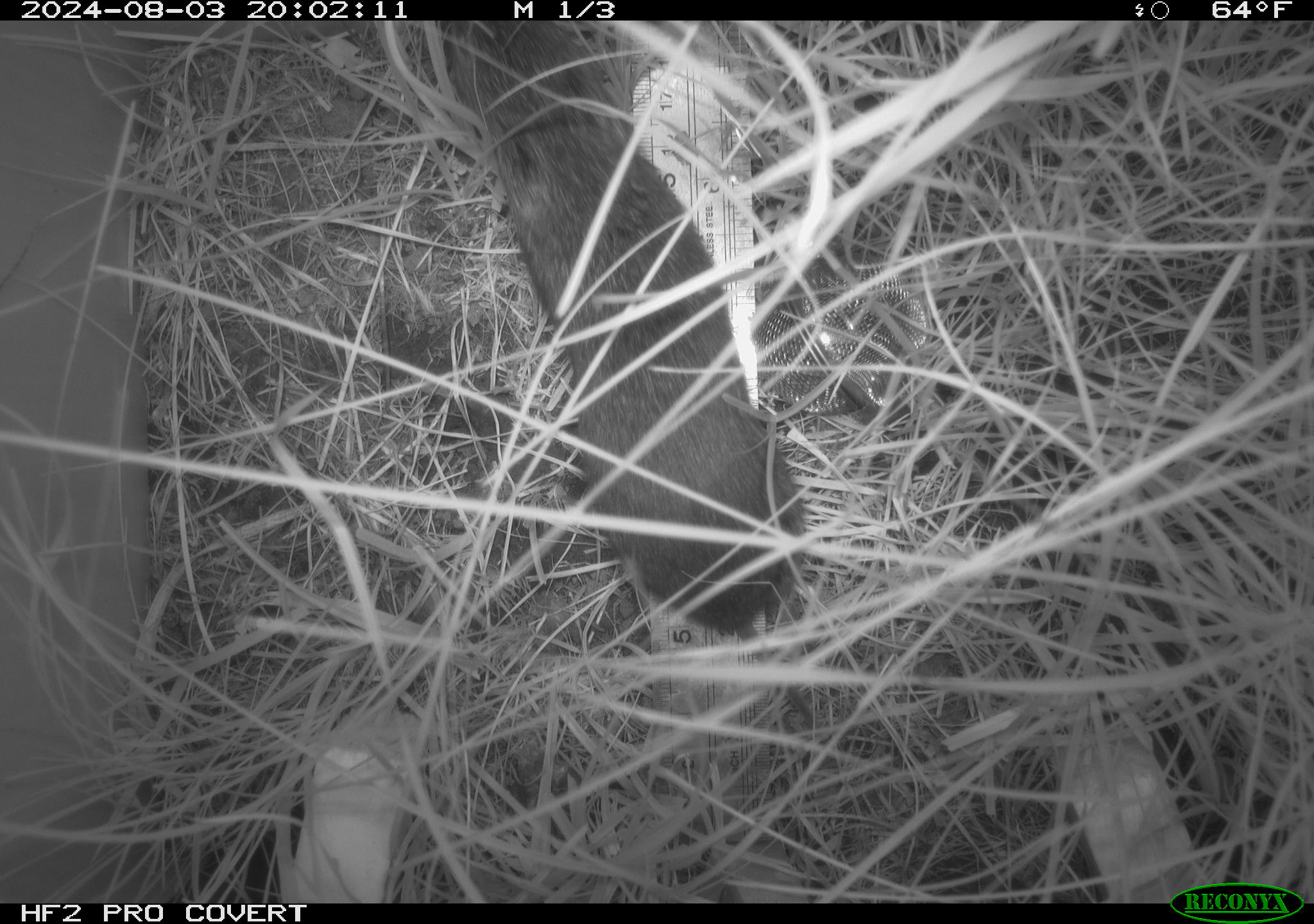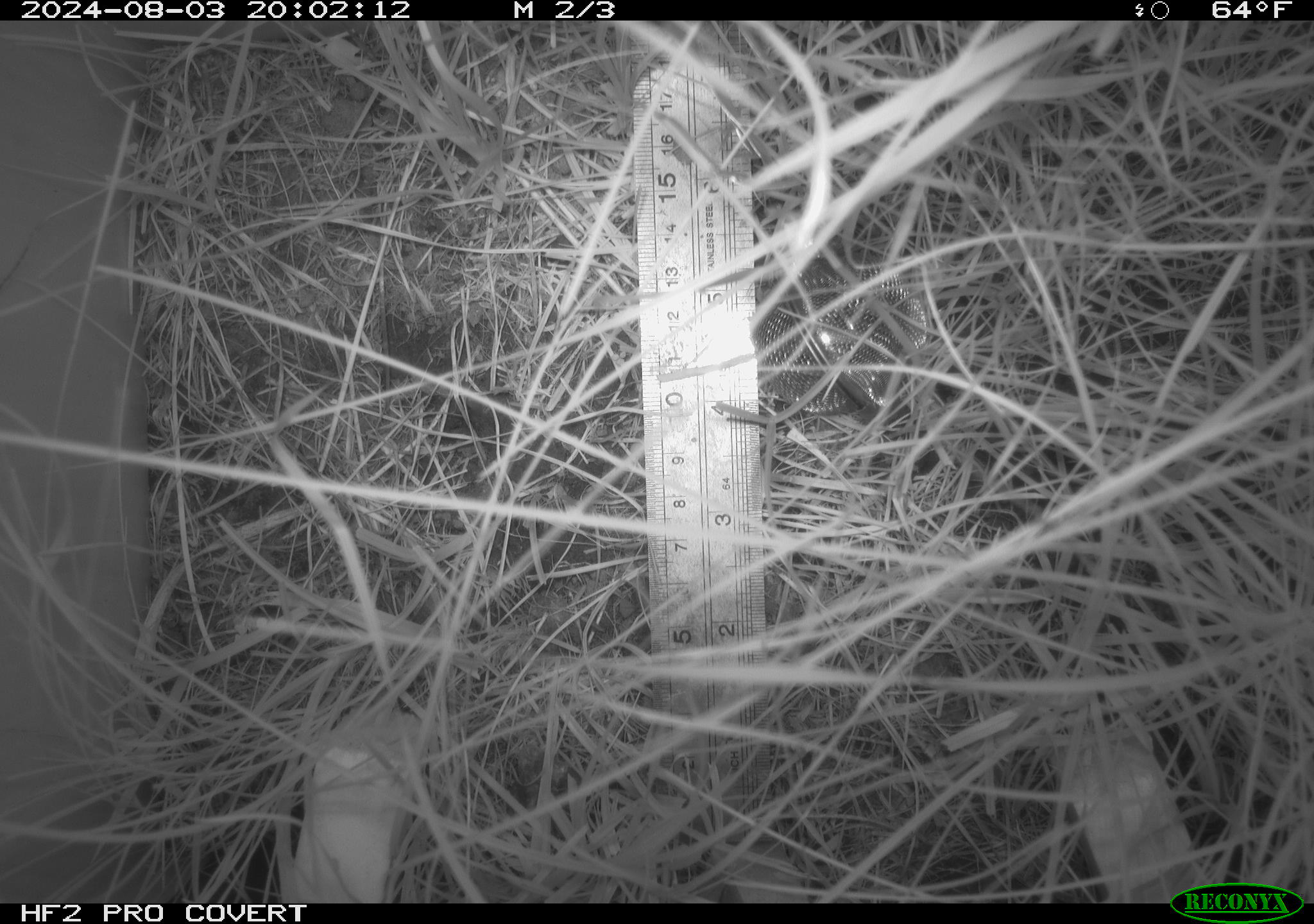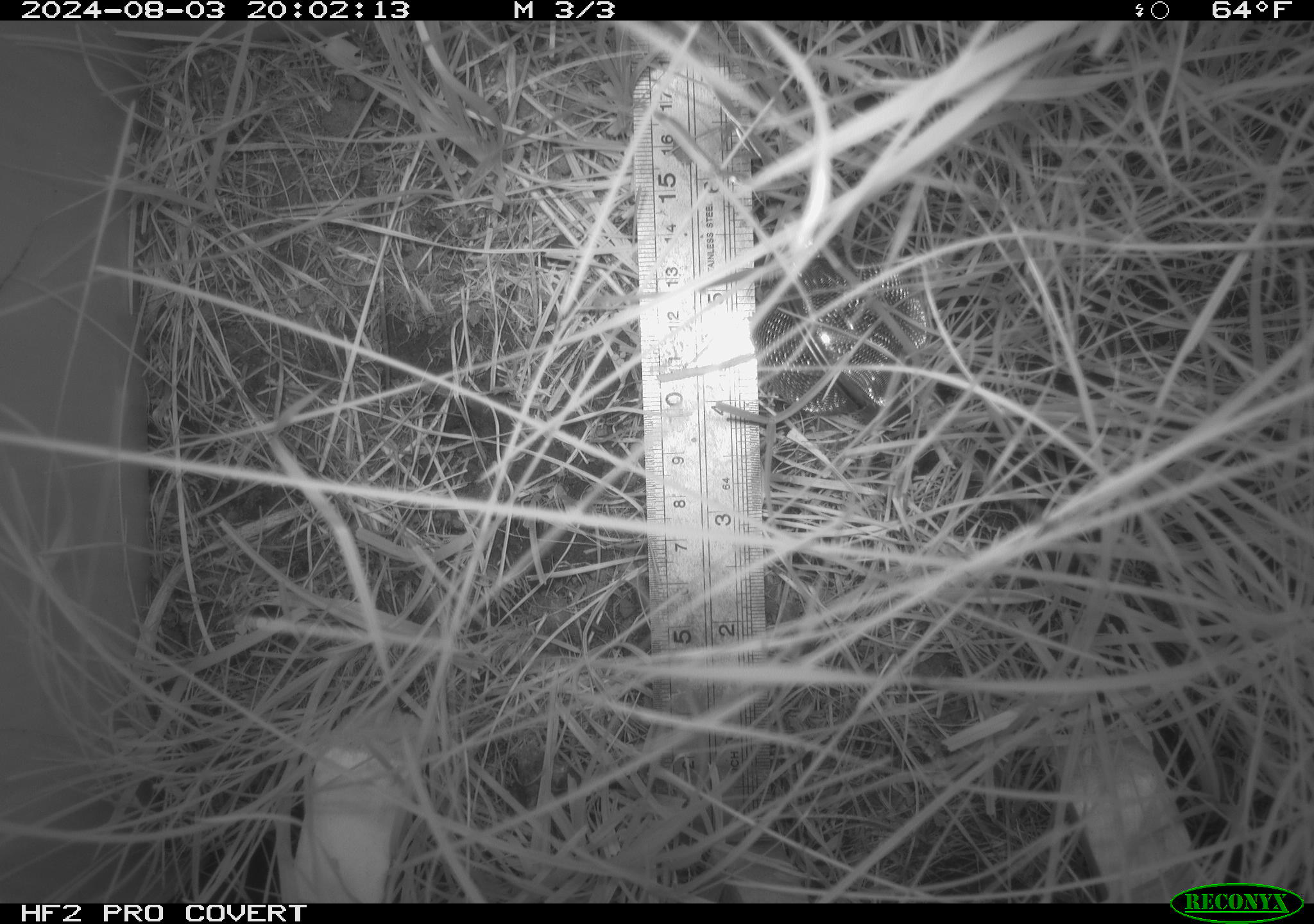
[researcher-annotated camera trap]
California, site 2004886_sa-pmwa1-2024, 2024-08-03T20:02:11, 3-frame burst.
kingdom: Animalia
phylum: Chordata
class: Mammalia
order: Rodentia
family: Cricetidae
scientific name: Arvicolinae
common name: voles, lemmings, and muskrats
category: arvicolinae subfamily